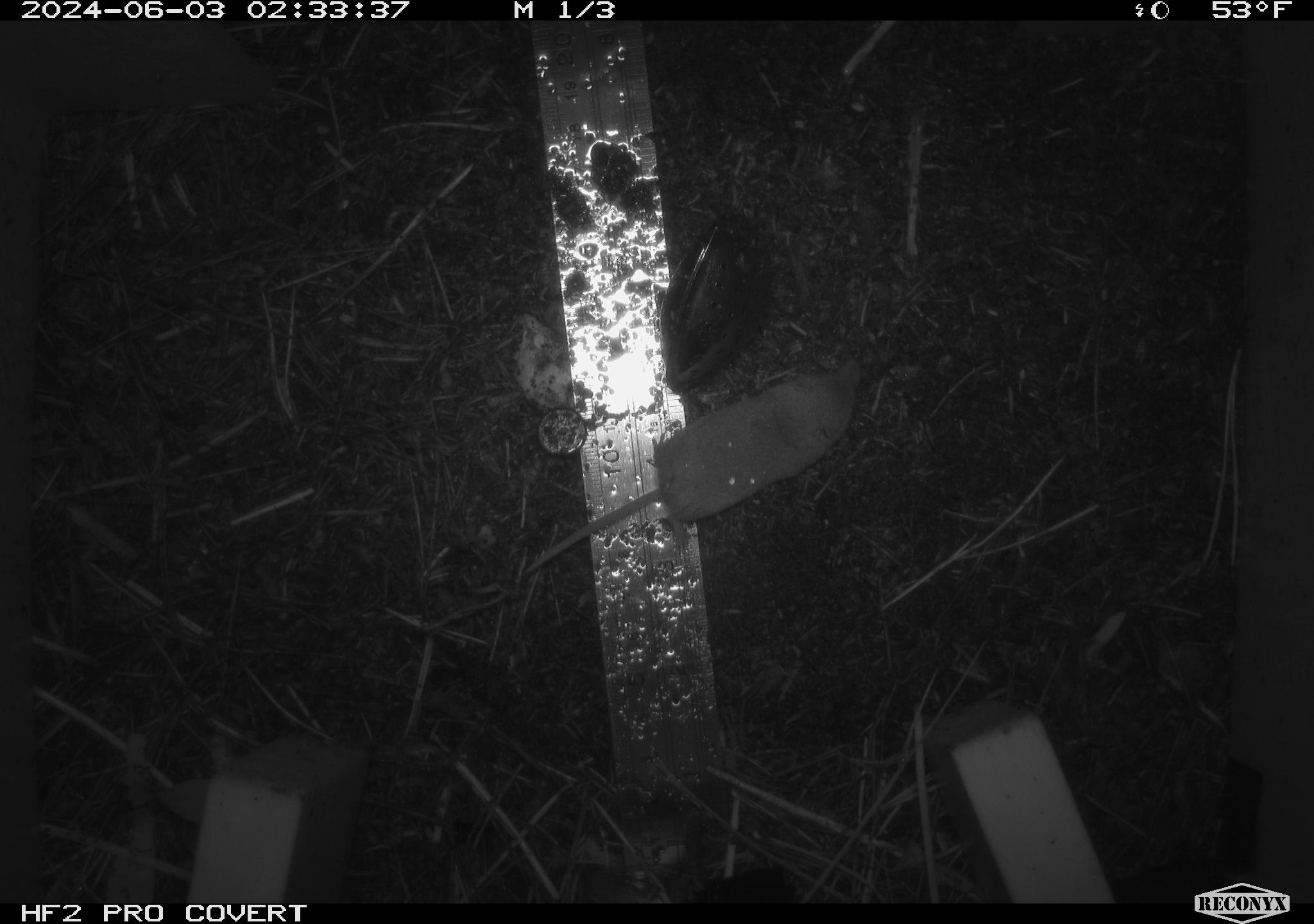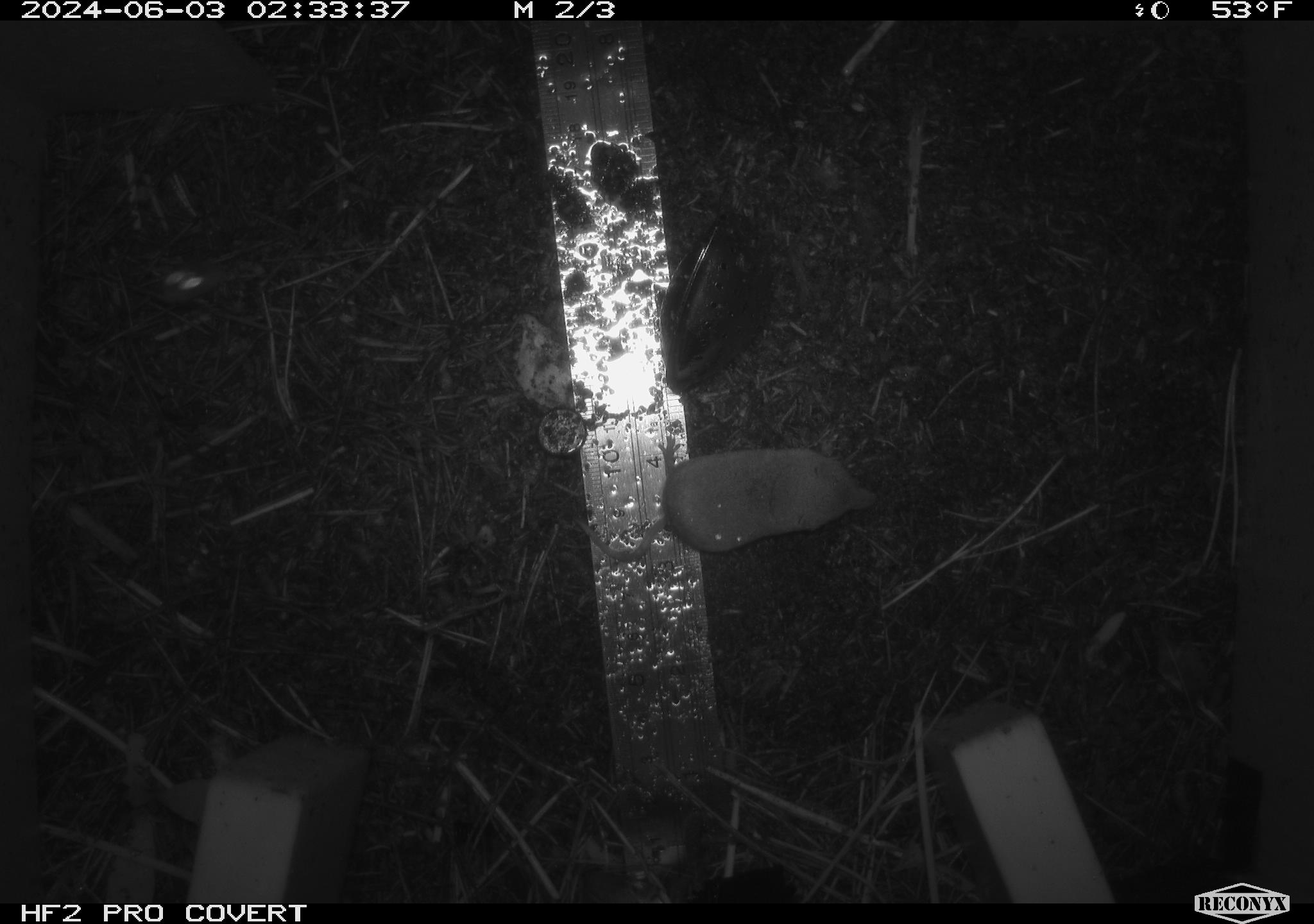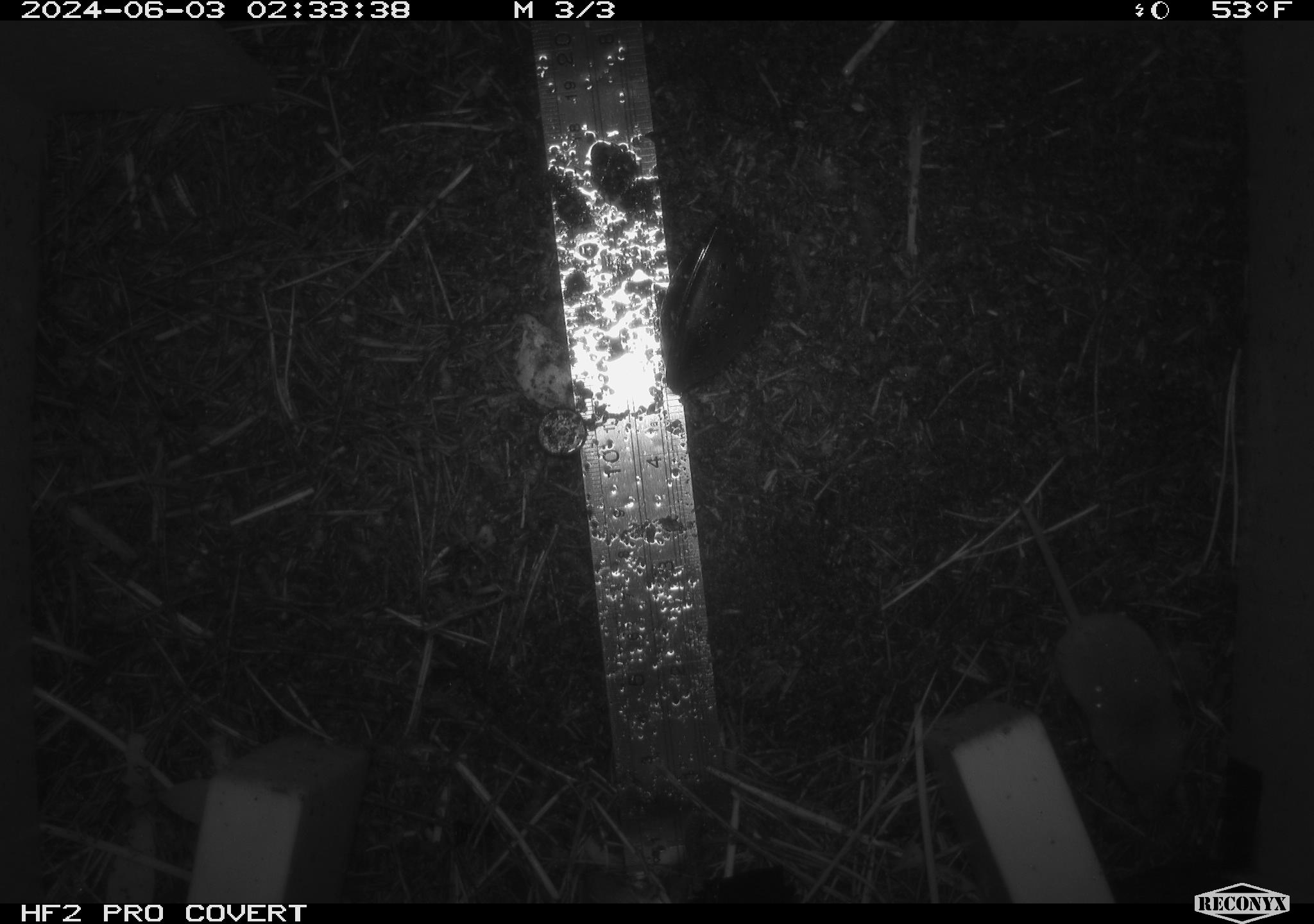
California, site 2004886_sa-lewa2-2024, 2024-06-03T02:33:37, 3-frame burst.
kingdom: Animalia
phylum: Chordata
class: Mammalia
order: Eulipotyphla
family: Soricidae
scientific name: Soricidae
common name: shrews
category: soricidae family